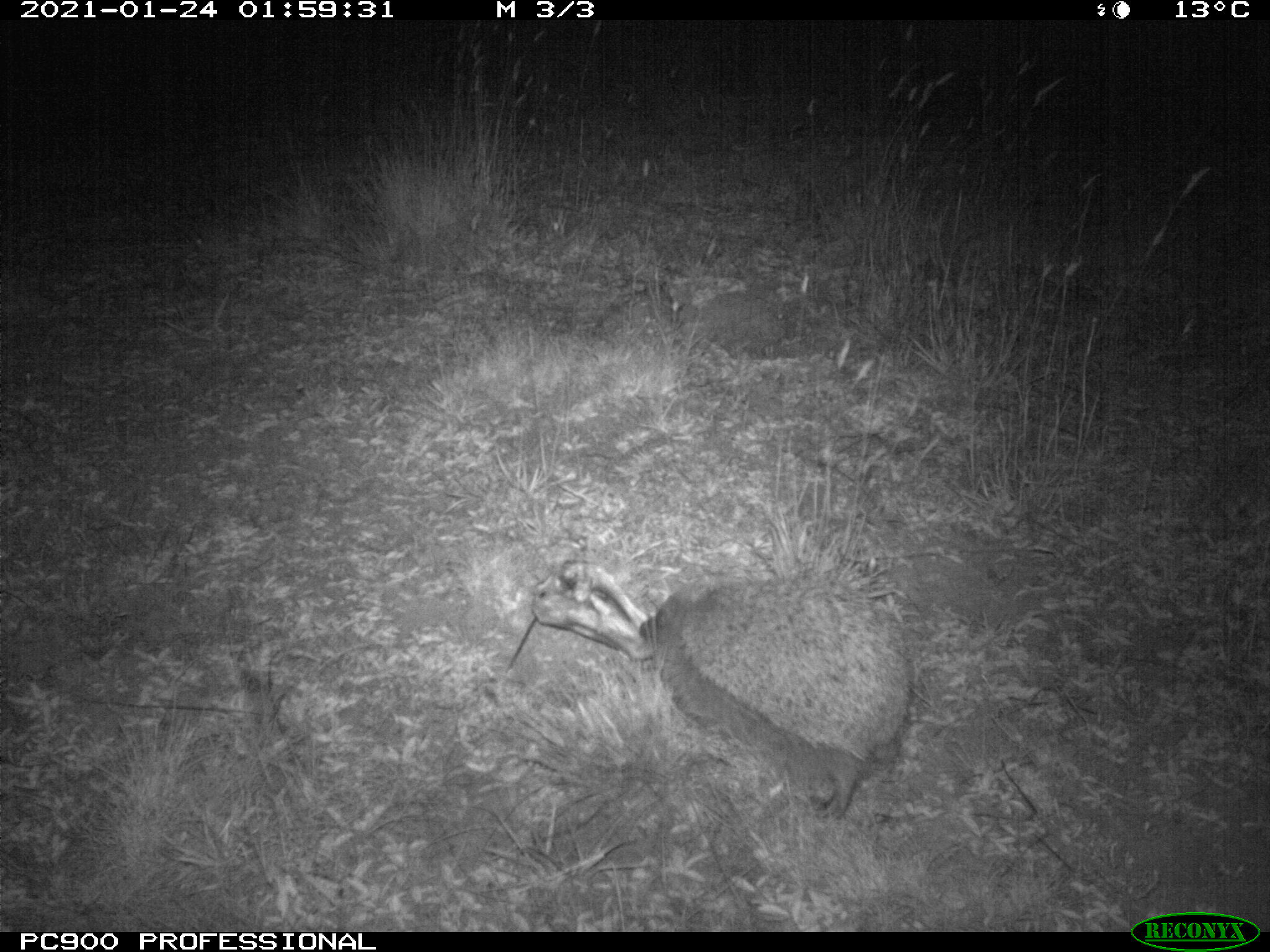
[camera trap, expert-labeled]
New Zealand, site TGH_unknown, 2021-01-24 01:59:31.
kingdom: Animalia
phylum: Chordata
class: Mammalia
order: Eulipotyphla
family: Erinaceidae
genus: Erinaceus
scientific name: Erinaceus europaeus europaeus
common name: european hedgehog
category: hedgehog